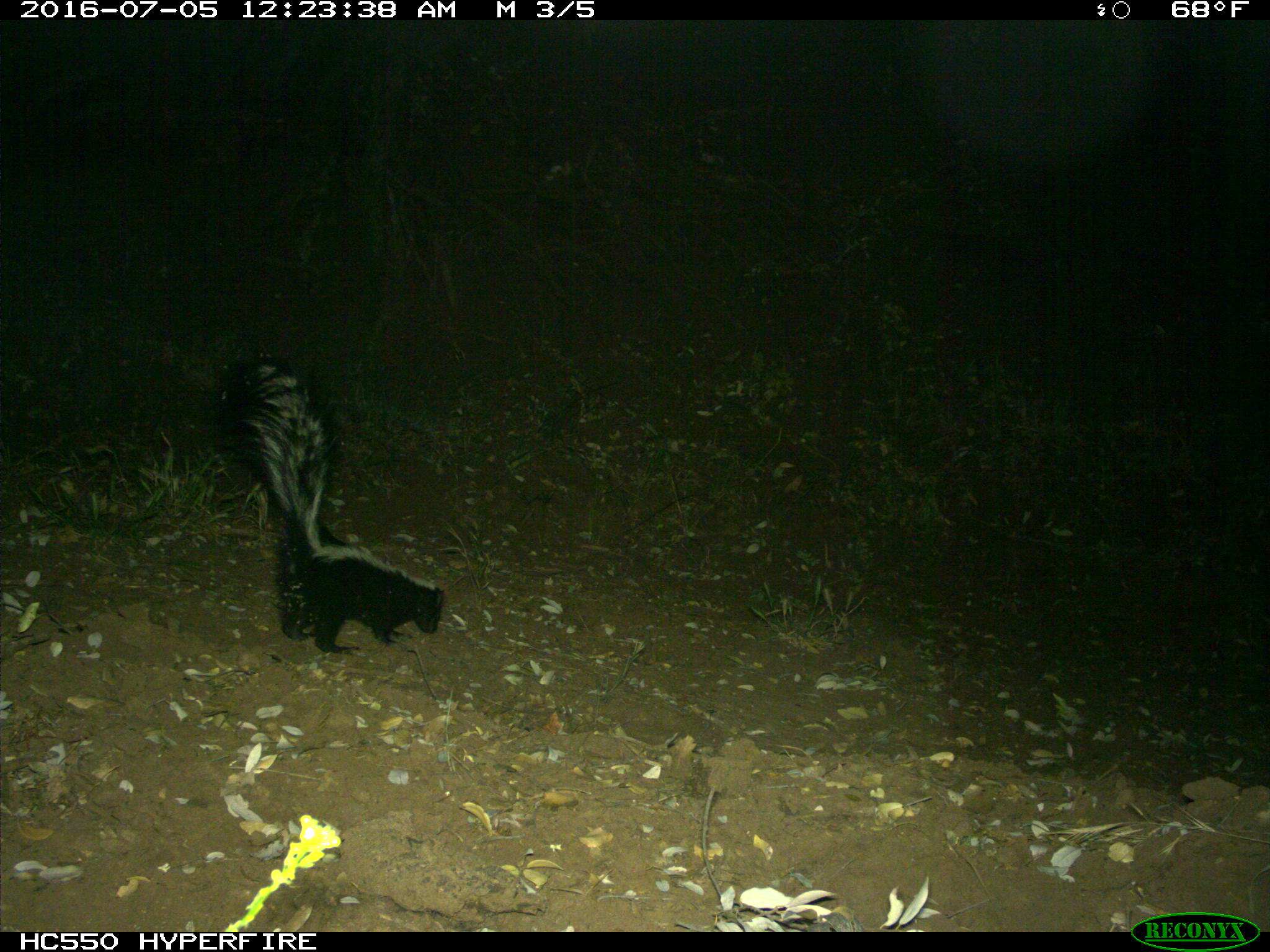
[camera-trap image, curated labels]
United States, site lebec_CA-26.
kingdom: Animalia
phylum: Chordata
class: Mammalia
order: Carnivora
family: Mephitidae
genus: Mephitis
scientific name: Mephitis mephitis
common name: striped skunk